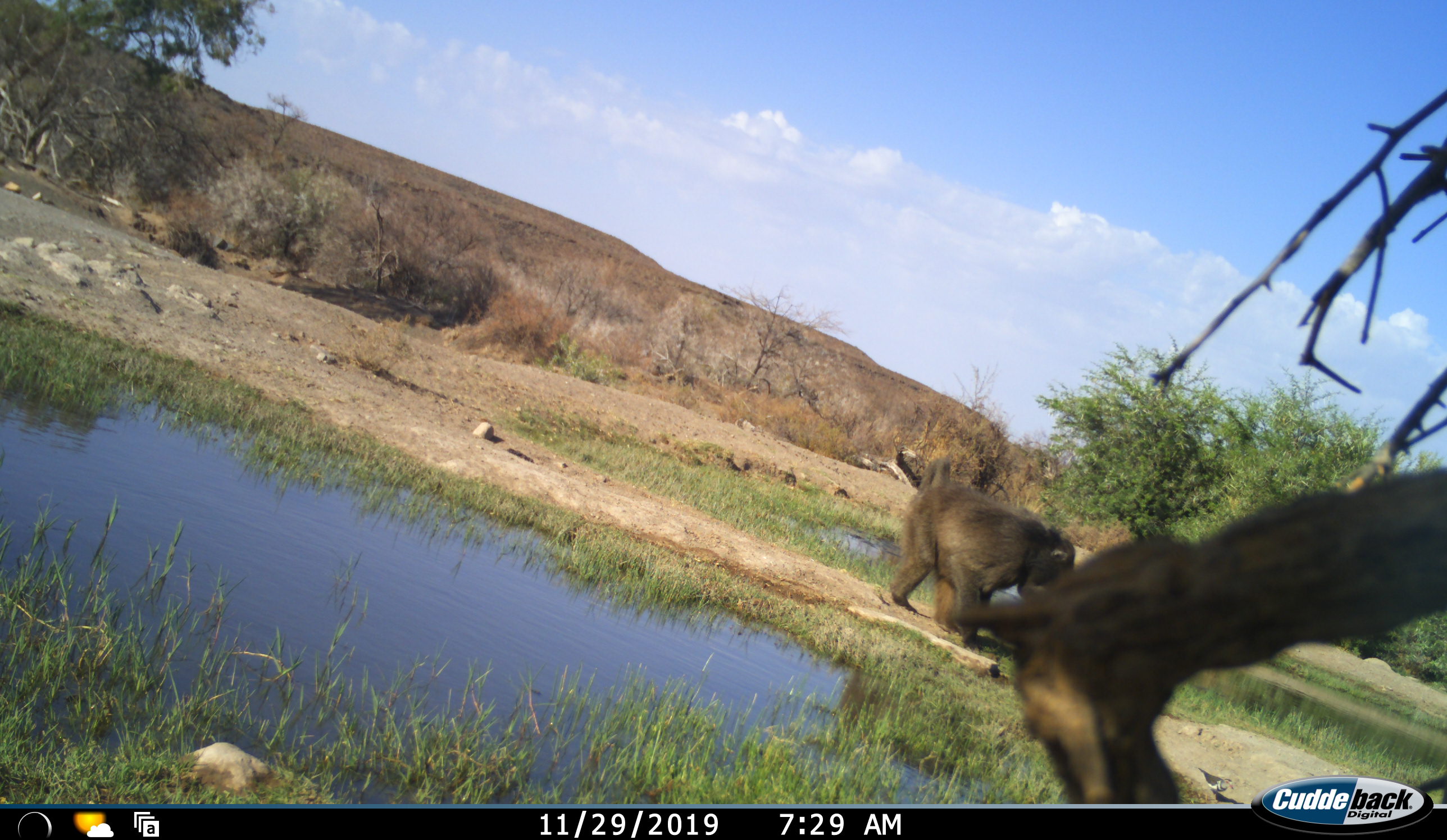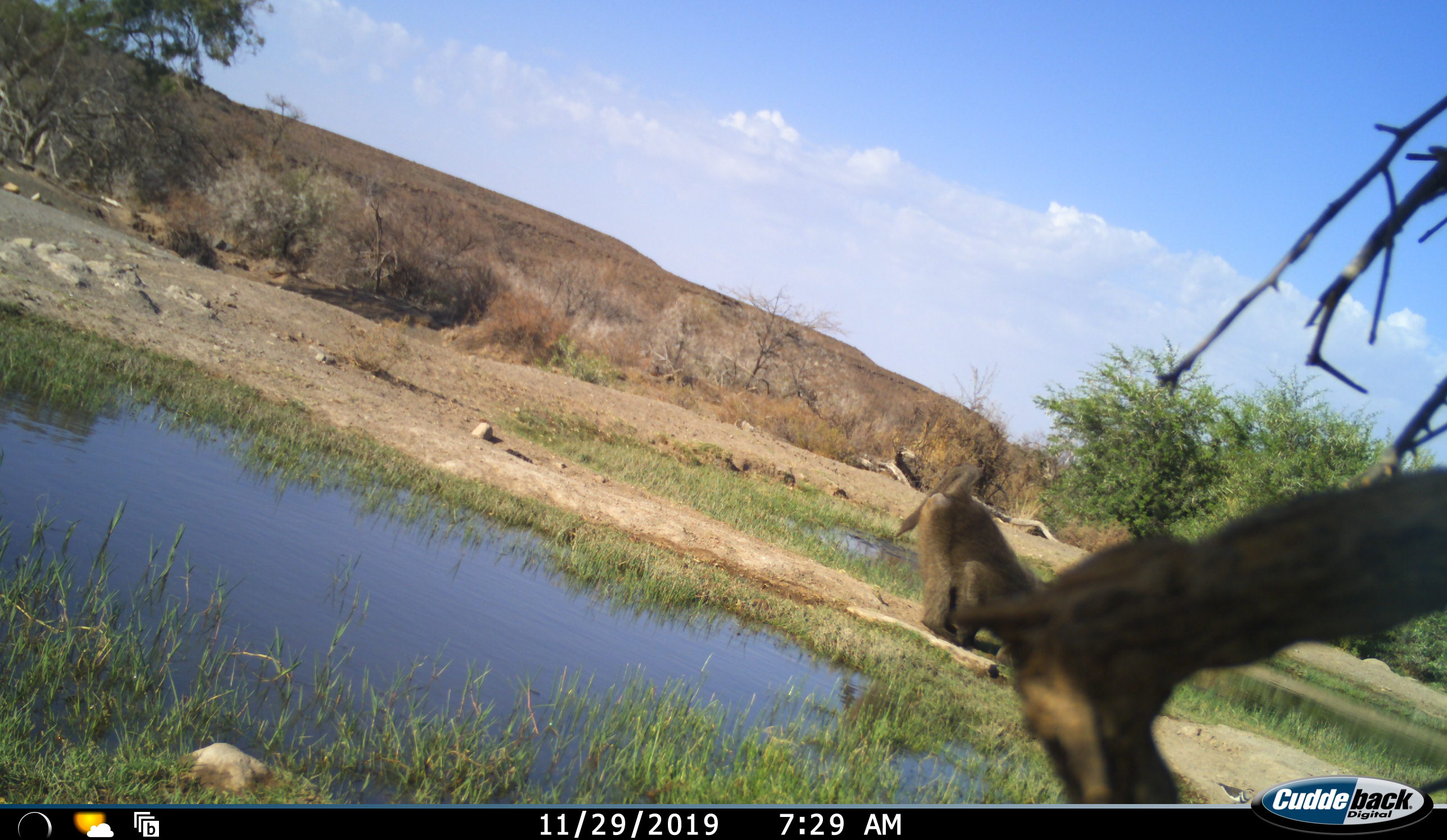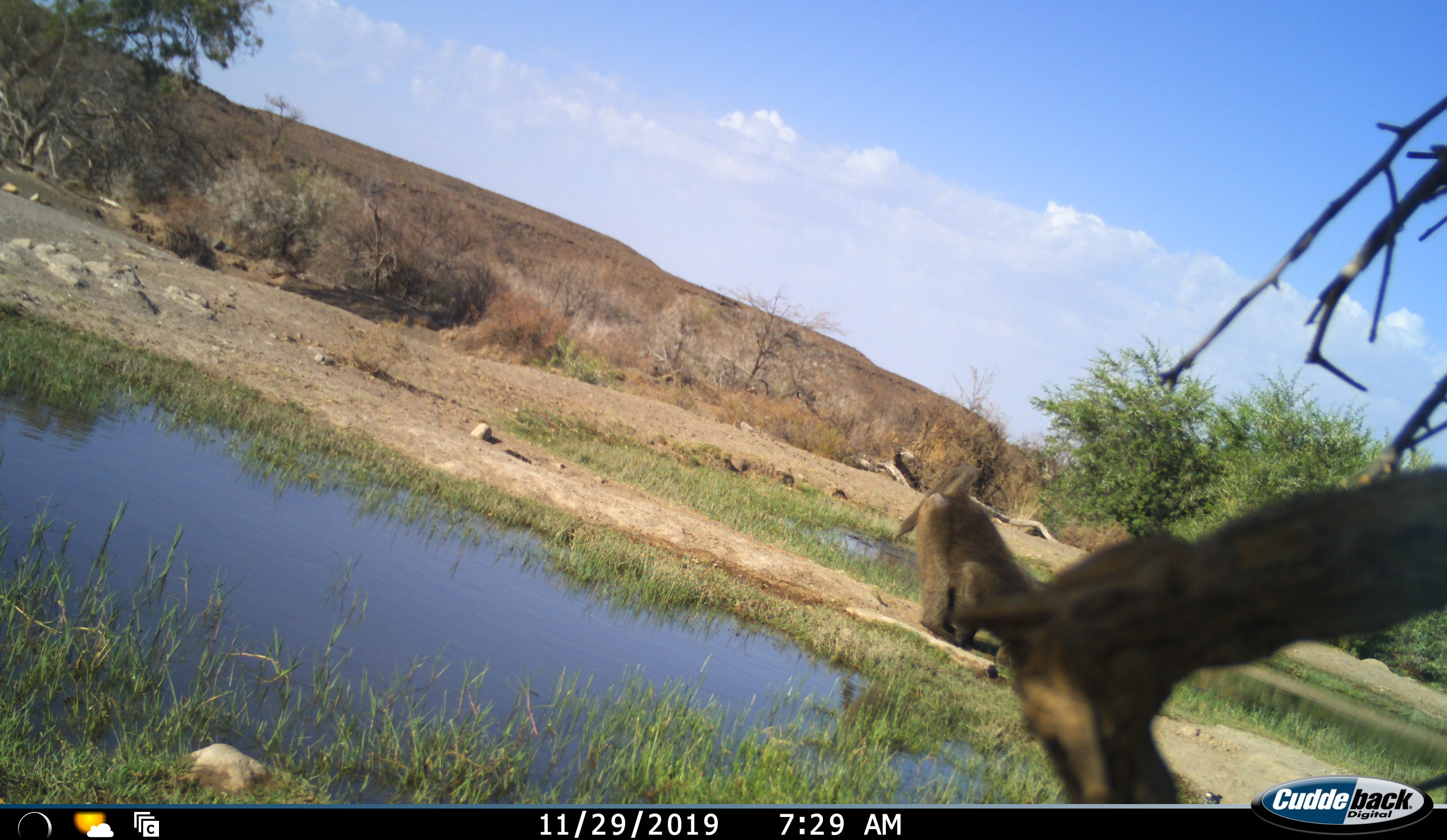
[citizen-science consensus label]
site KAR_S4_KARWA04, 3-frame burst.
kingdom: Animalia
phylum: Chordata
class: Mammalia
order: Primates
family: Cercopithecidae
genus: Papio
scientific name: Papio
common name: baboon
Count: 1.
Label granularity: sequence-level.